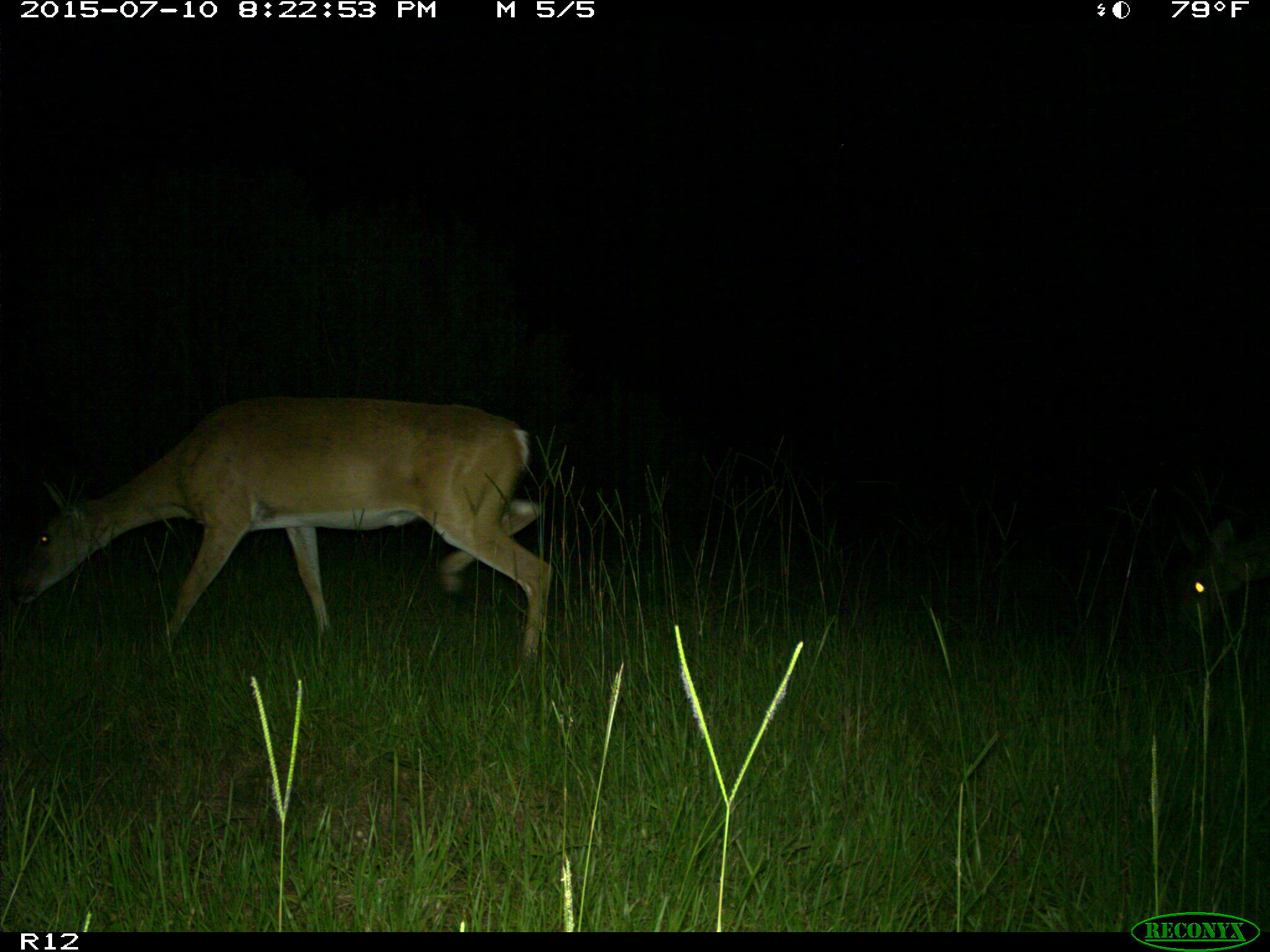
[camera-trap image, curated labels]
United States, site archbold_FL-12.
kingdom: Animalia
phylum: Chordata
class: Mammalia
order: Artiodactyla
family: Cervidae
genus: Odocoileus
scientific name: Odocoileus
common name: deer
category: unidentified deer